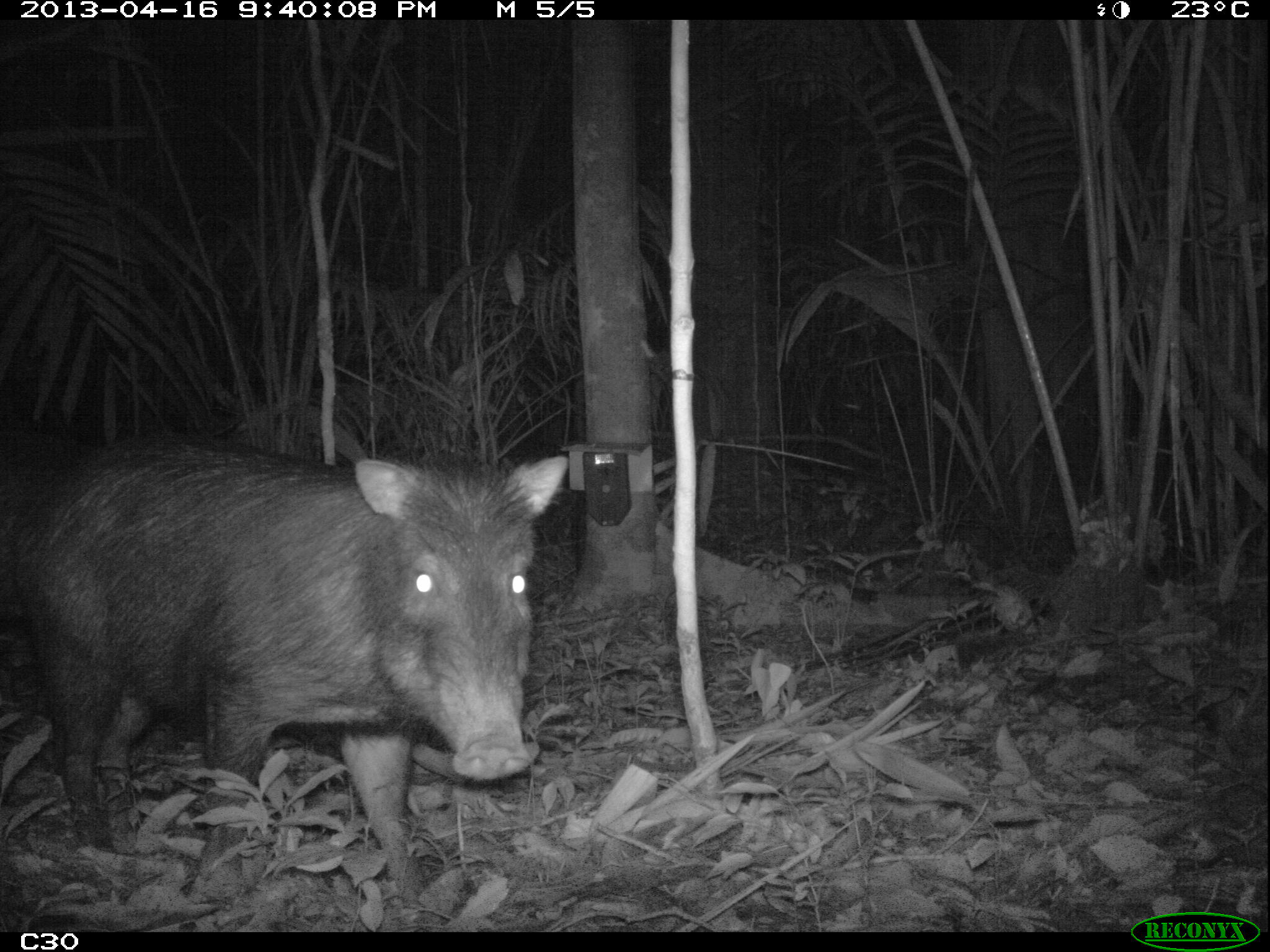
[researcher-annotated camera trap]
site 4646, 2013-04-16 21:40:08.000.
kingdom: Animalia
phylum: Chordata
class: Mammalia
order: Artiodactyla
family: Tayassuidae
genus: Tayassu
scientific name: Tayassu pecari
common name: white-lipped peccary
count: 5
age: adult